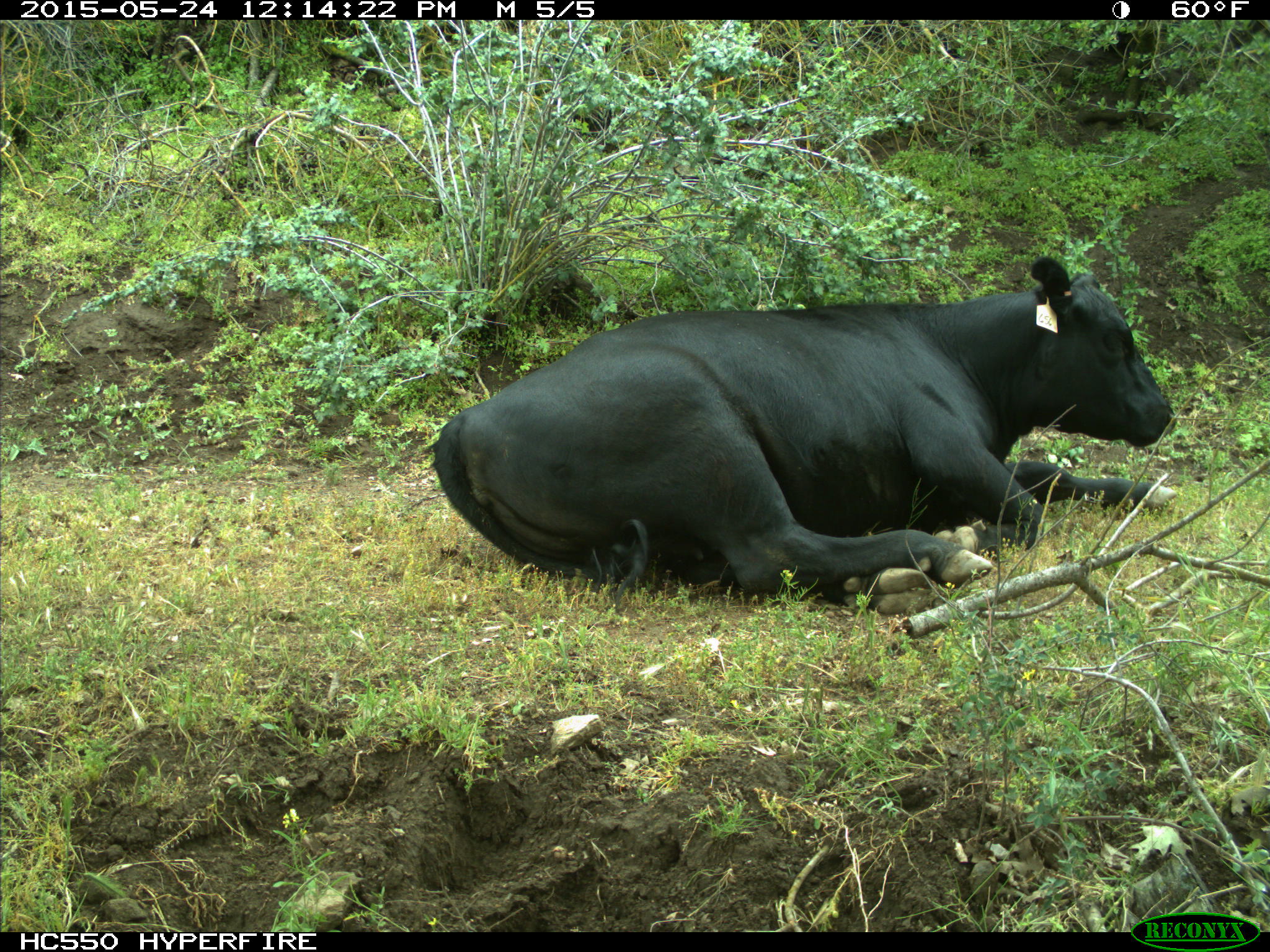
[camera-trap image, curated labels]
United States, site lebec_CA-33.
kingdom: Animalia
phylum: Chordata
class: Mammalia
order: Artiodactyla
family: Bovidae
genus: Bos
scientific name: Bos taurus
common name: domestic cow